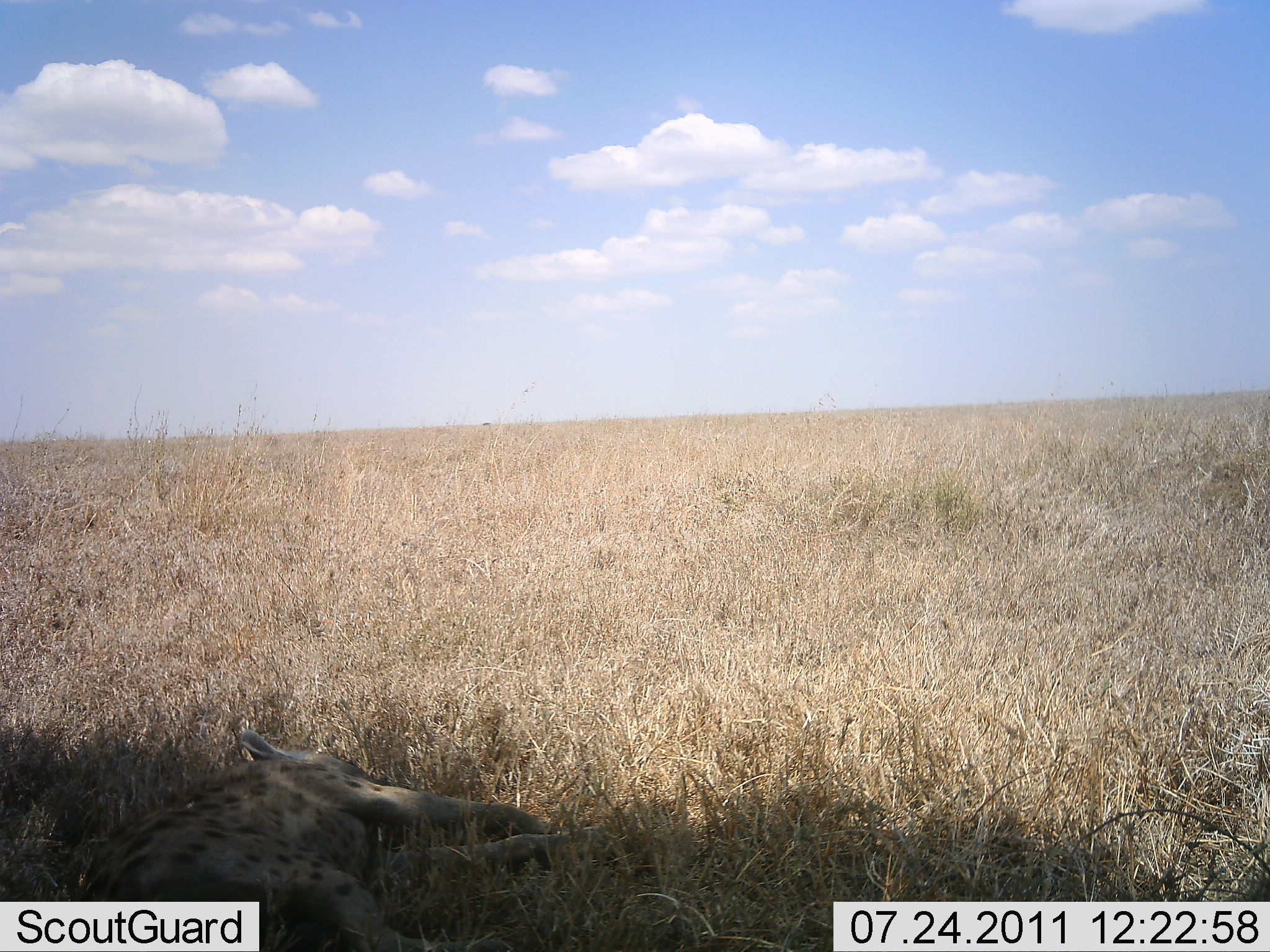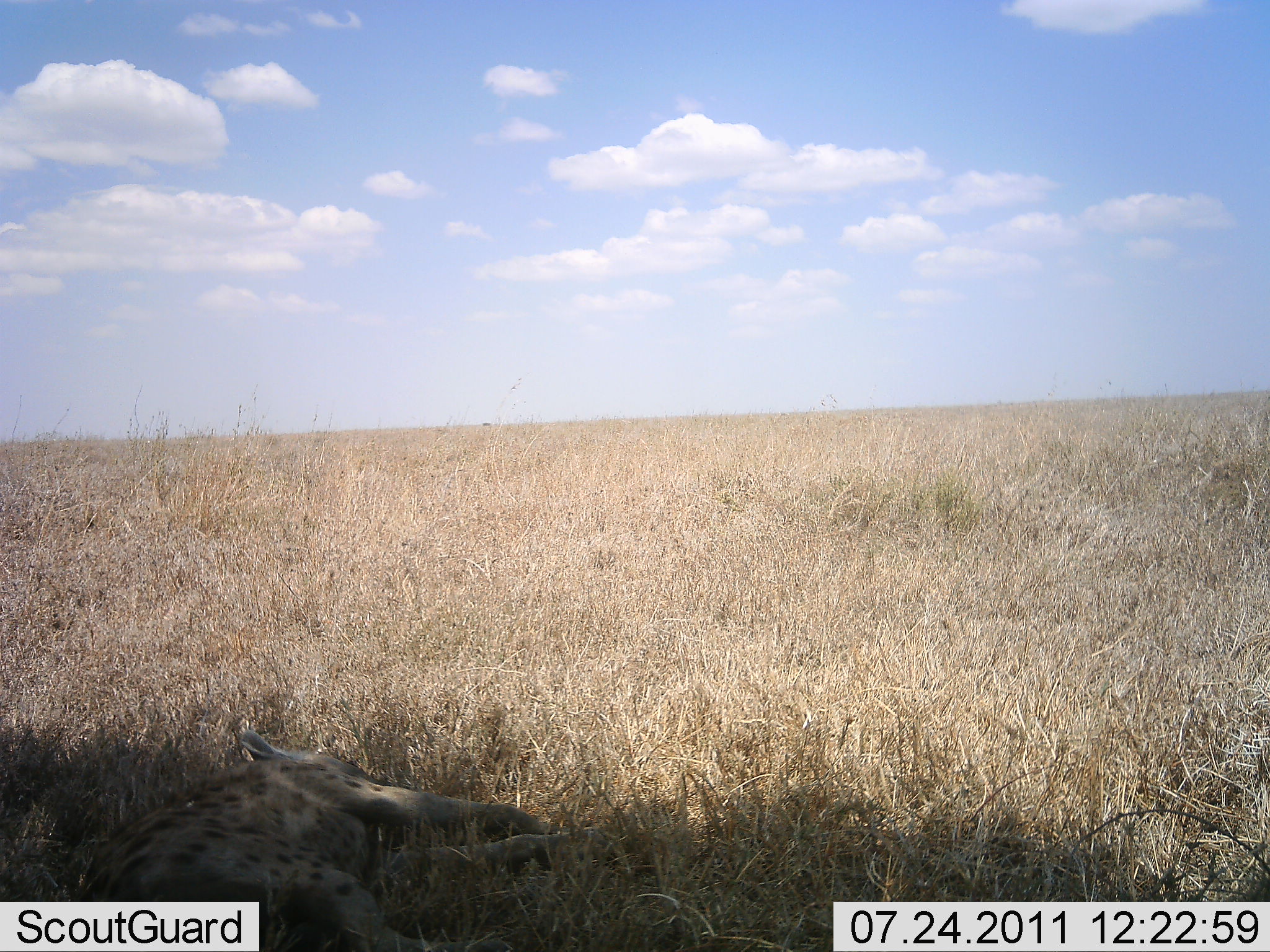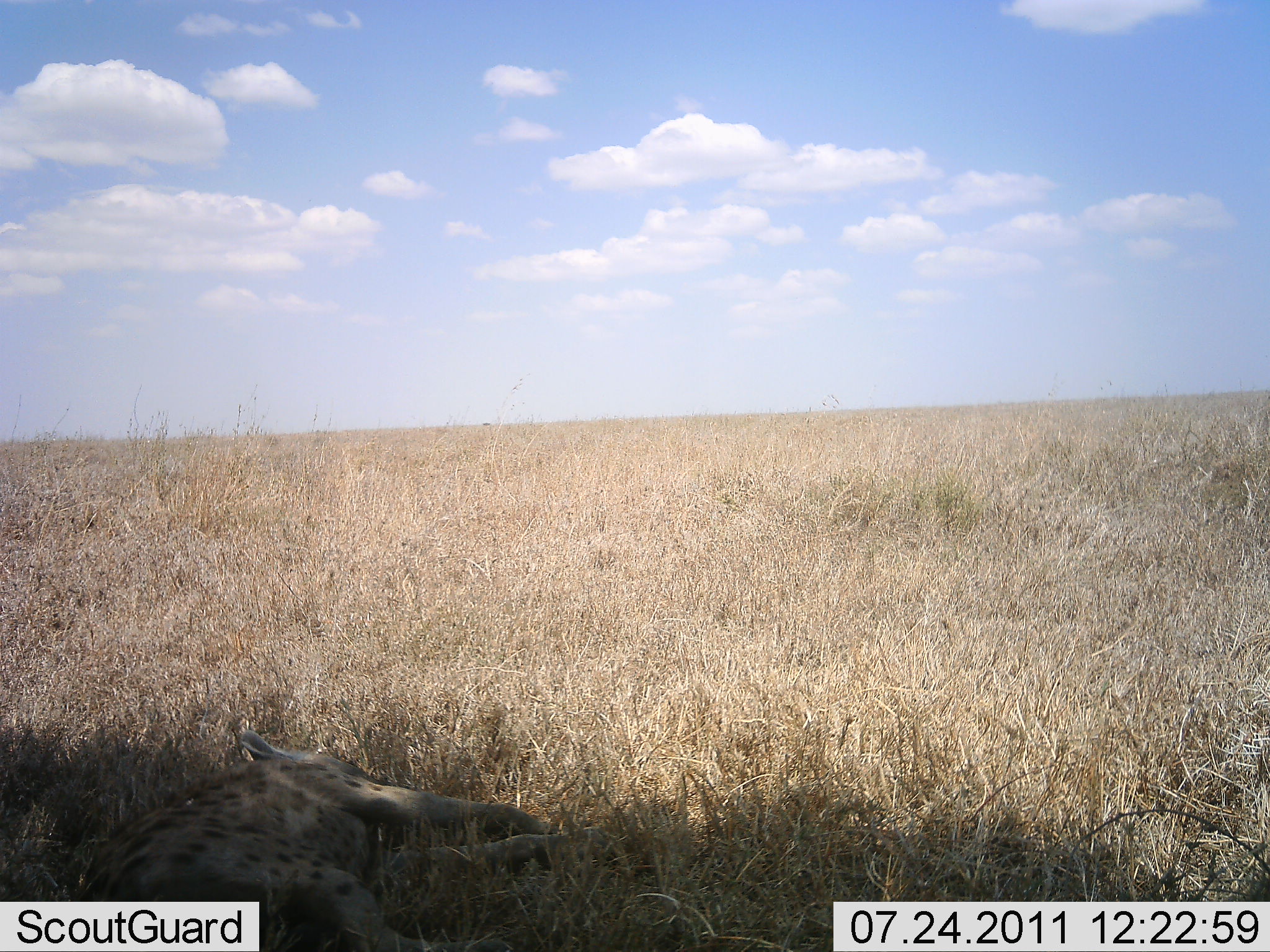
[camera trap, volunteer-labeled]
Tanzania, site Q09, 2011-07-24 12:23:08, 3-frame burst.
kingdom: Animalia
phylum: Chordata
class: Mammalia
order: Carnivora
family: Hyaenidae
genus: Crocuta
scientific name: Crocuta crocuta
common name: spotted hyena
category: hyenaspotted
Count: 1.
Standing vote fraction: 0%.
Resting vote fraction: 100%.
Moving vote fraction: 0%.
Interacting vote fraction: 0%.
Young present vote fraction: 0%.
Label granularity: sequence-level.